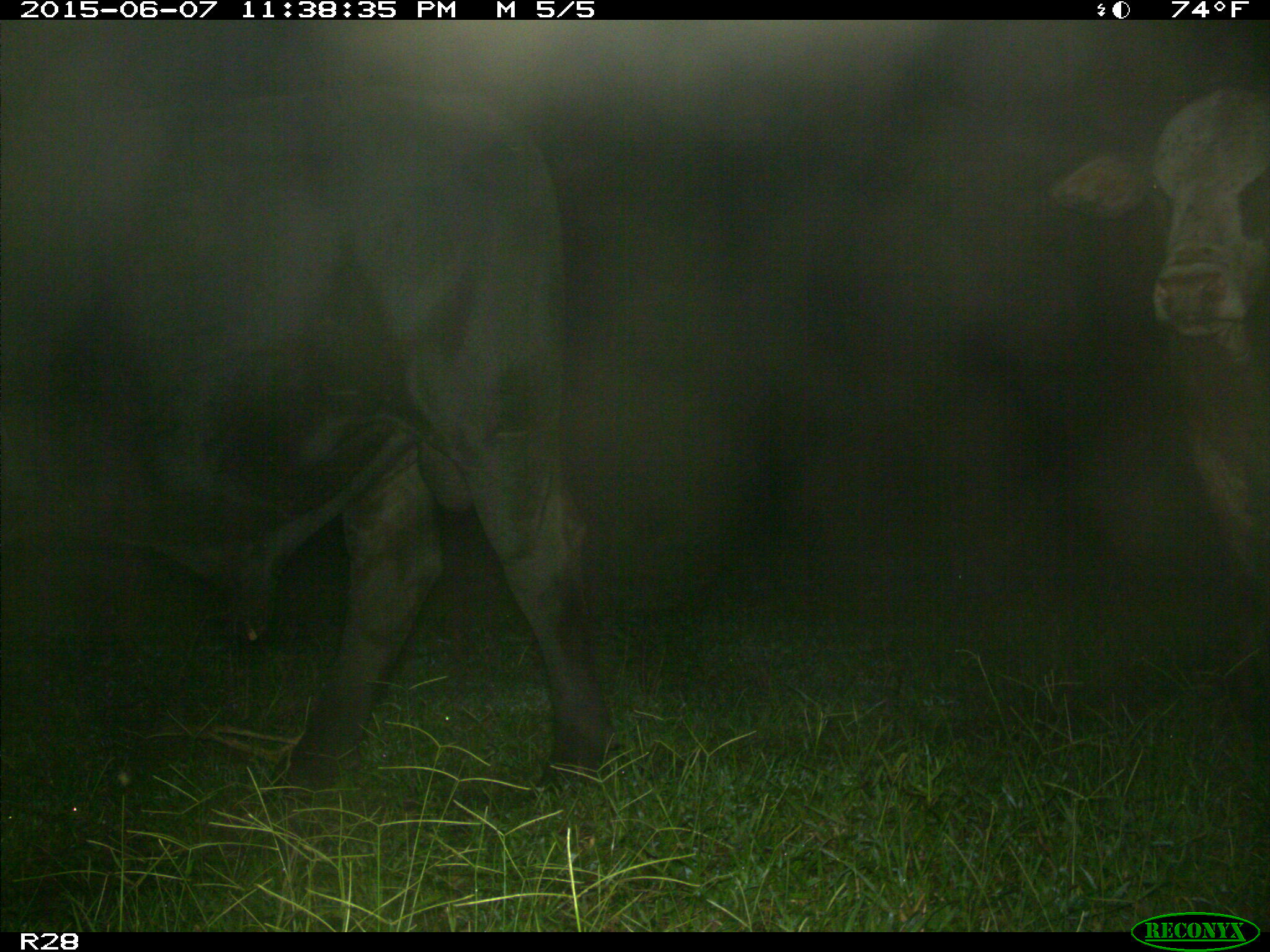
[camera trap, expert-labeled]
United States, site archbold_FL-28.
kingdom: Animalia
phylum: Chordata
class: Mammalia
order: Artiodactyla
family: Bovidae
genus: Bos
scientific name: Bos taurus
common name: domestic cow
Bos taurus (domestic cow).